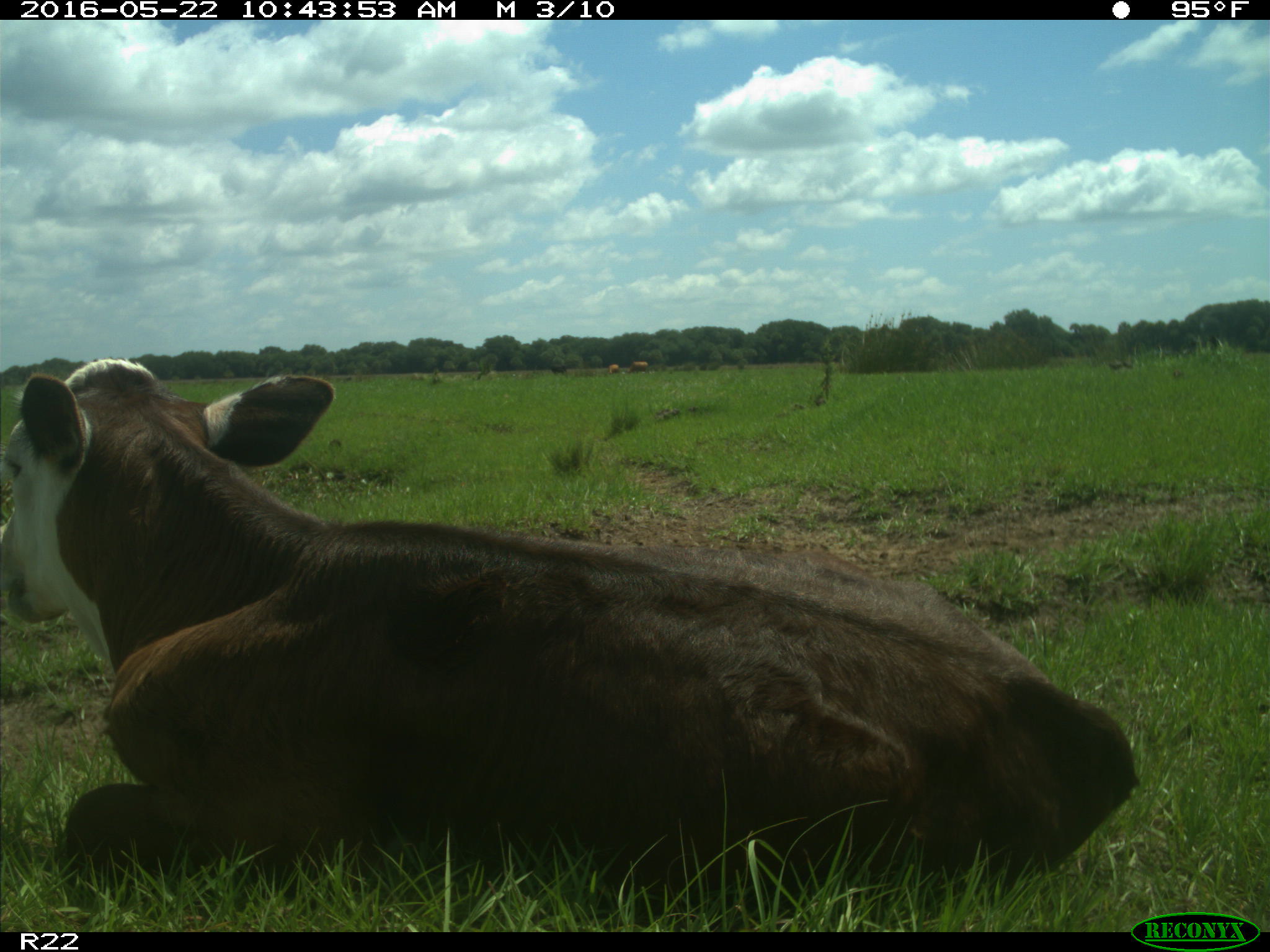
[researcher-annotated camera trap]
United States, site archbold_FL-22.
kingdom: Animalia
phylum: Chordata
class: Mammalia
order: Artiodactyla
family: Bovidae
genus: Bos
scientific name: Bos taurus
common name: domestic cow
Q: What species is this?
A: Bos taurus (domestic cow).